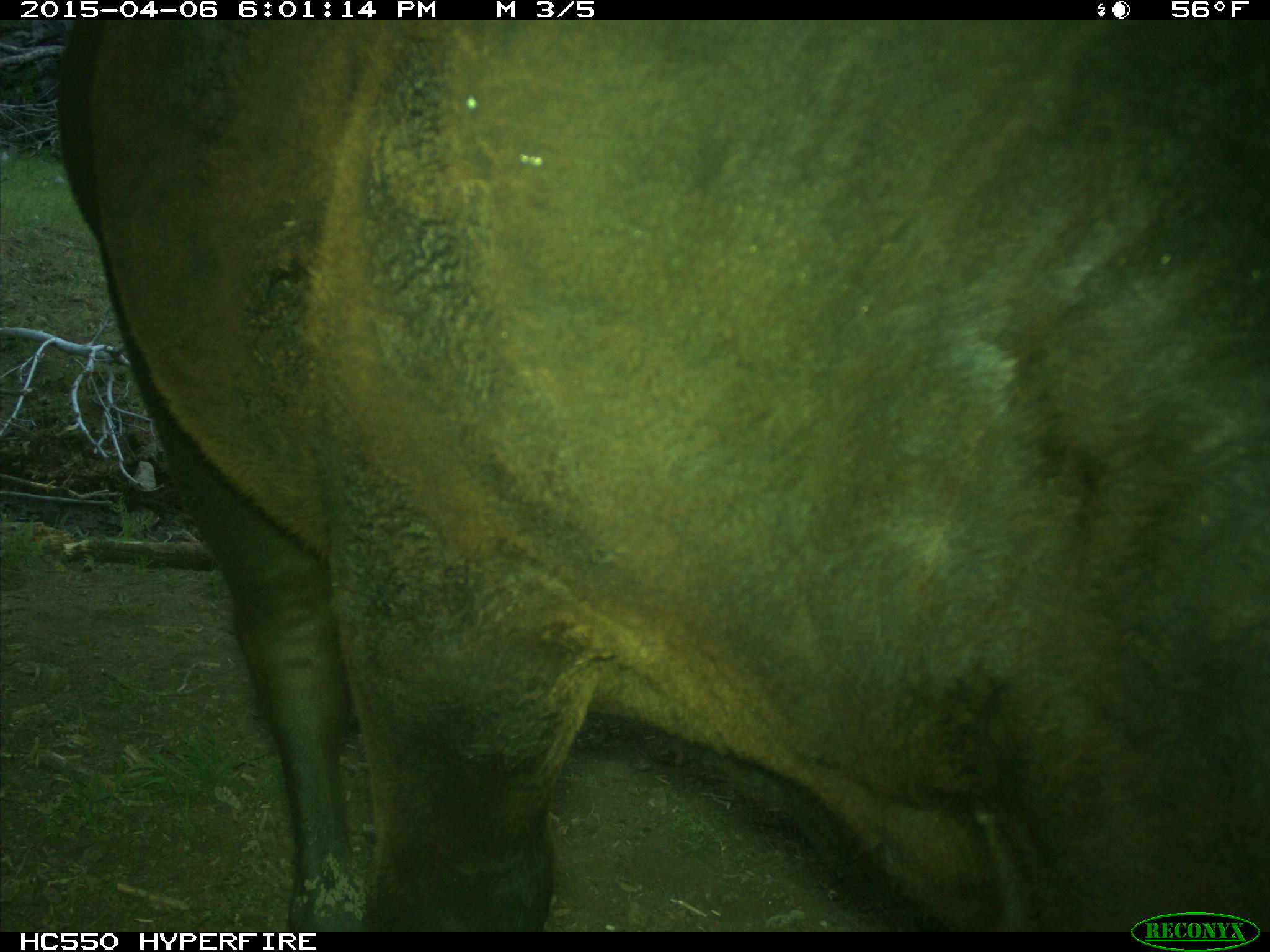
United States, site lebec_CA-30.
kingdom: Animalia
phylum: Chordata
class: Mammalia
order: Artiodactyla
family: Bovidae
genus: Bos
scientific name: Bos taurus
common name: domestic cow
Bos taurus (domestic cow).